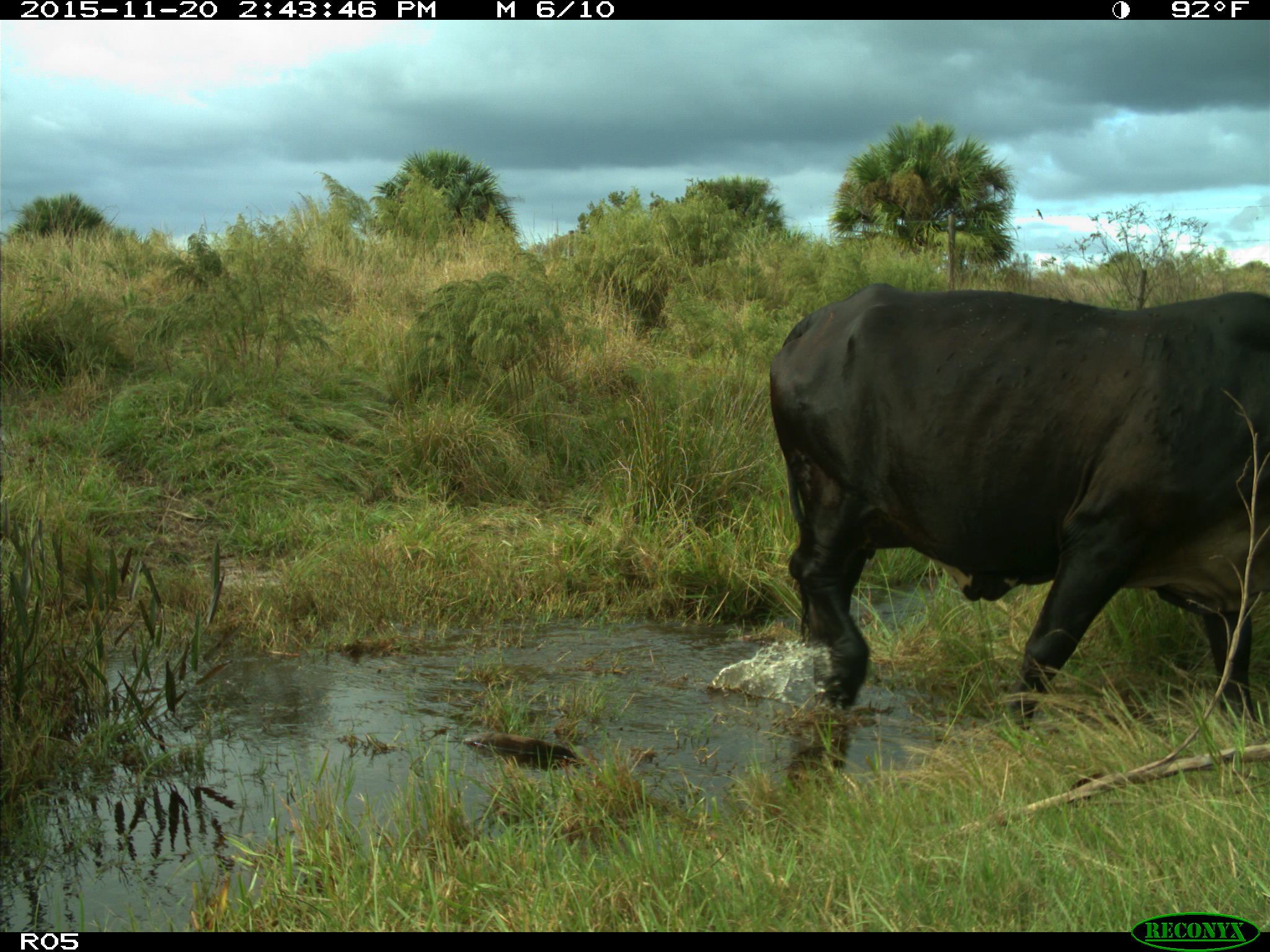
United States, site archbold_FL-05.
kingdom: Animalia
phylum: Chordata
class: Mammalia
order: Artiodactyla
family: Bovidae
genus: Bos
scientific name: Bos taurus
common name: domestic cow